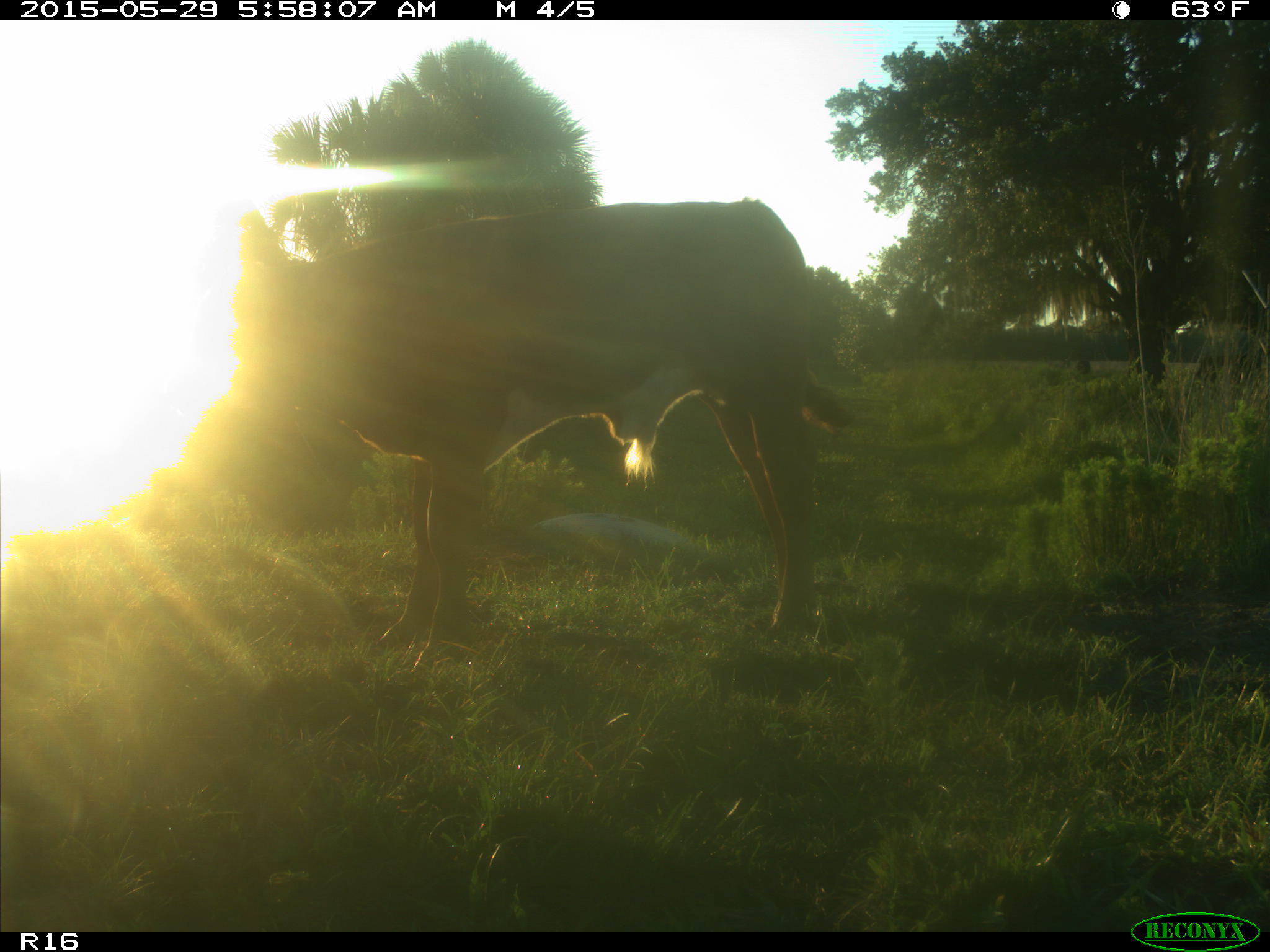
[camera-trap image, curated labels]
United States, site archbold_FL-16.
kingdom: Animalia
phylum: Chordata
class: Mammalia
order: Artiodactyla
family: Bovidae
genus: Bos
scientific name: Bos taurus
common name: domestic cow